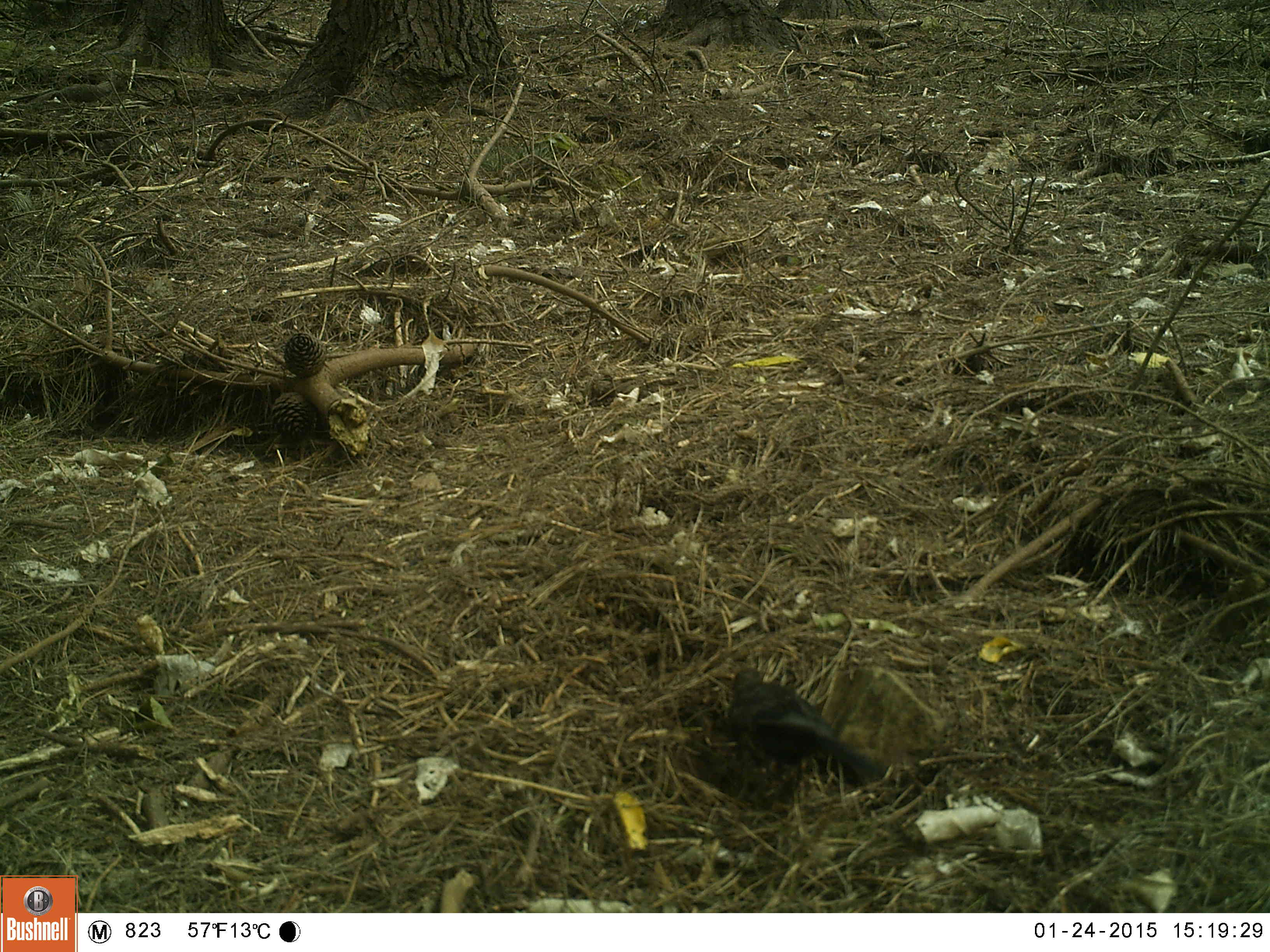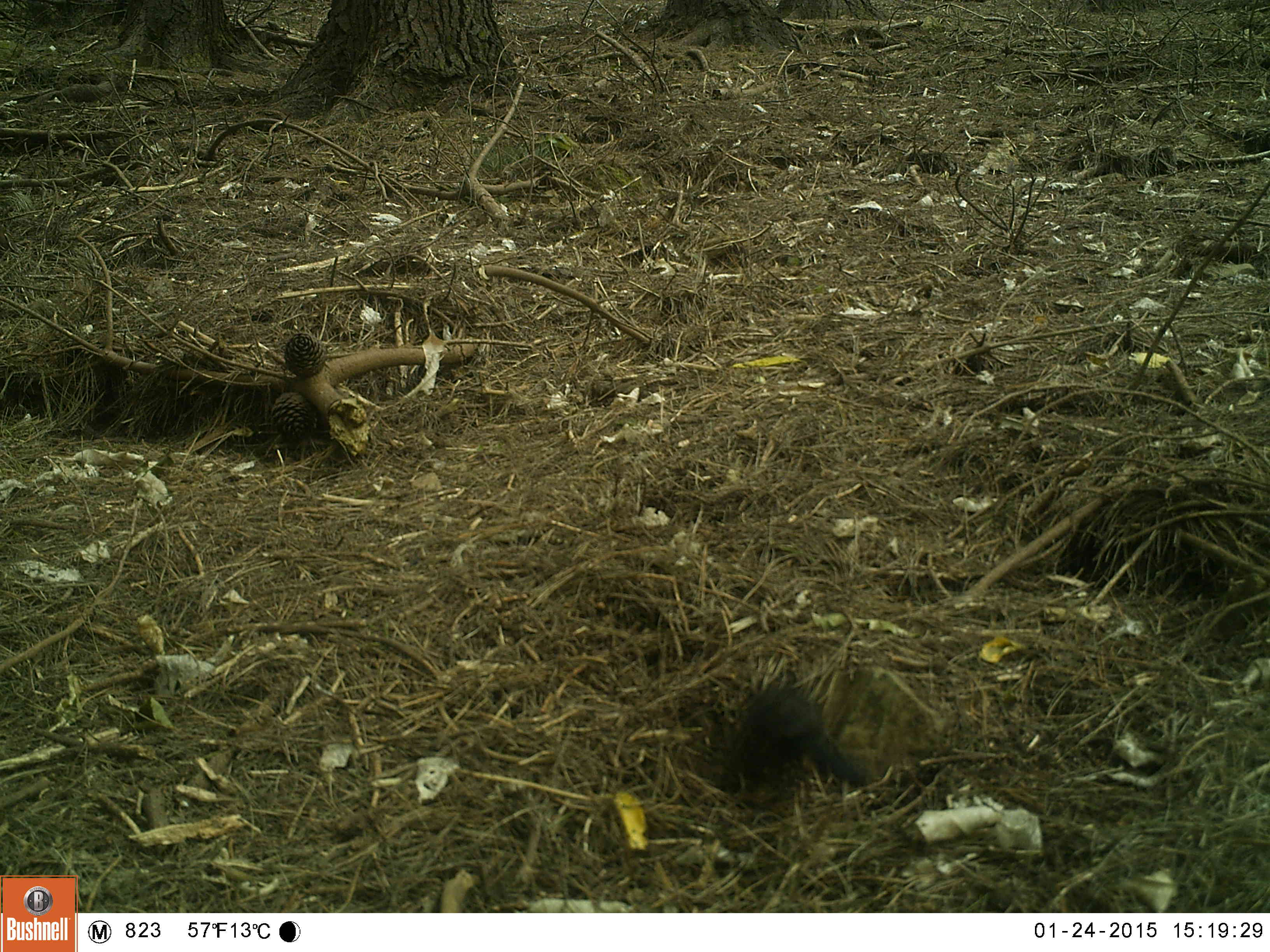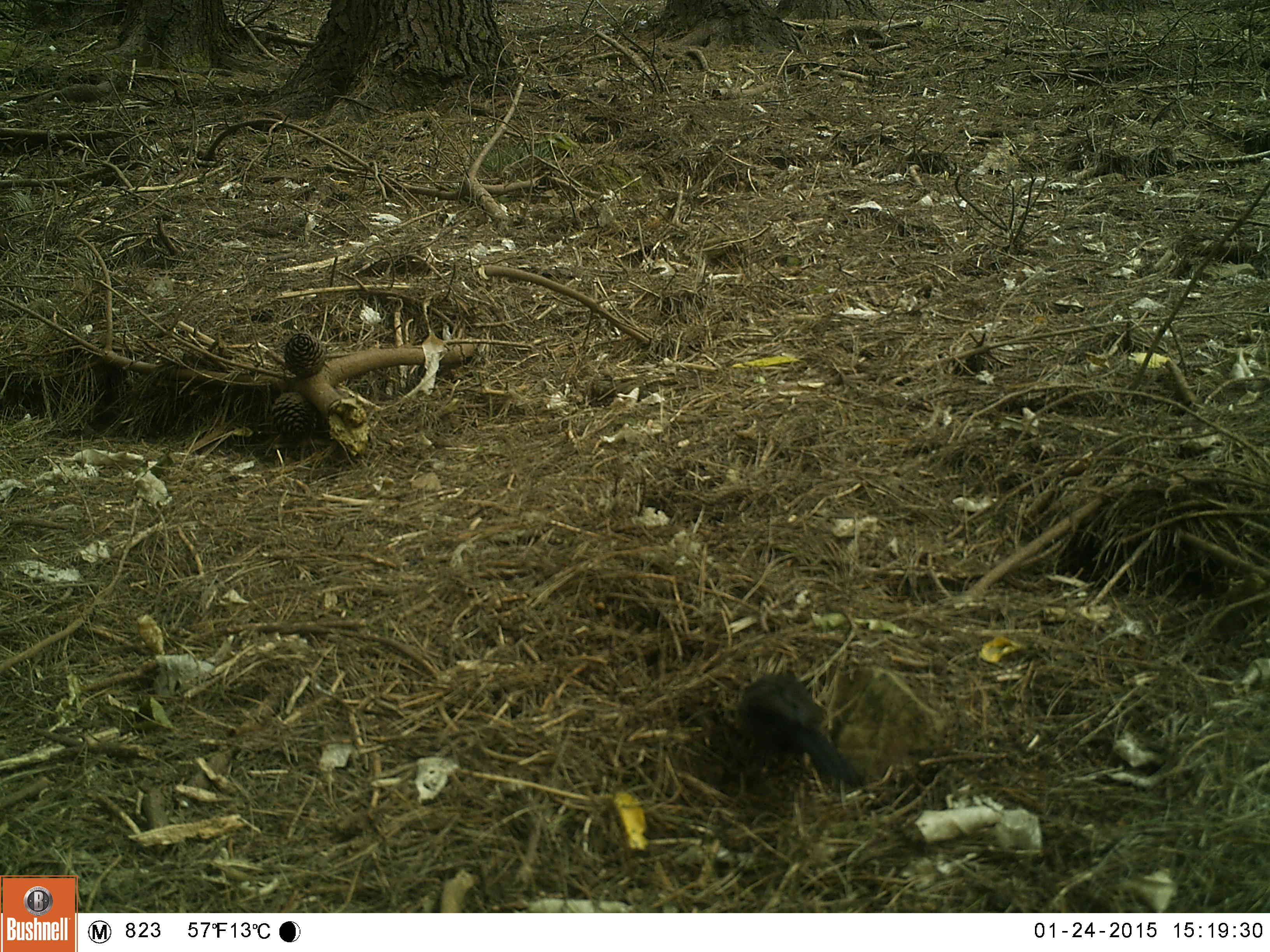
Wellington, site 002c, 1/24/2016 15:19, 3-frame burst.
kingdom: Animalia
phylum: Chordata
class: Aves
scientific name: Aves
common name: bird